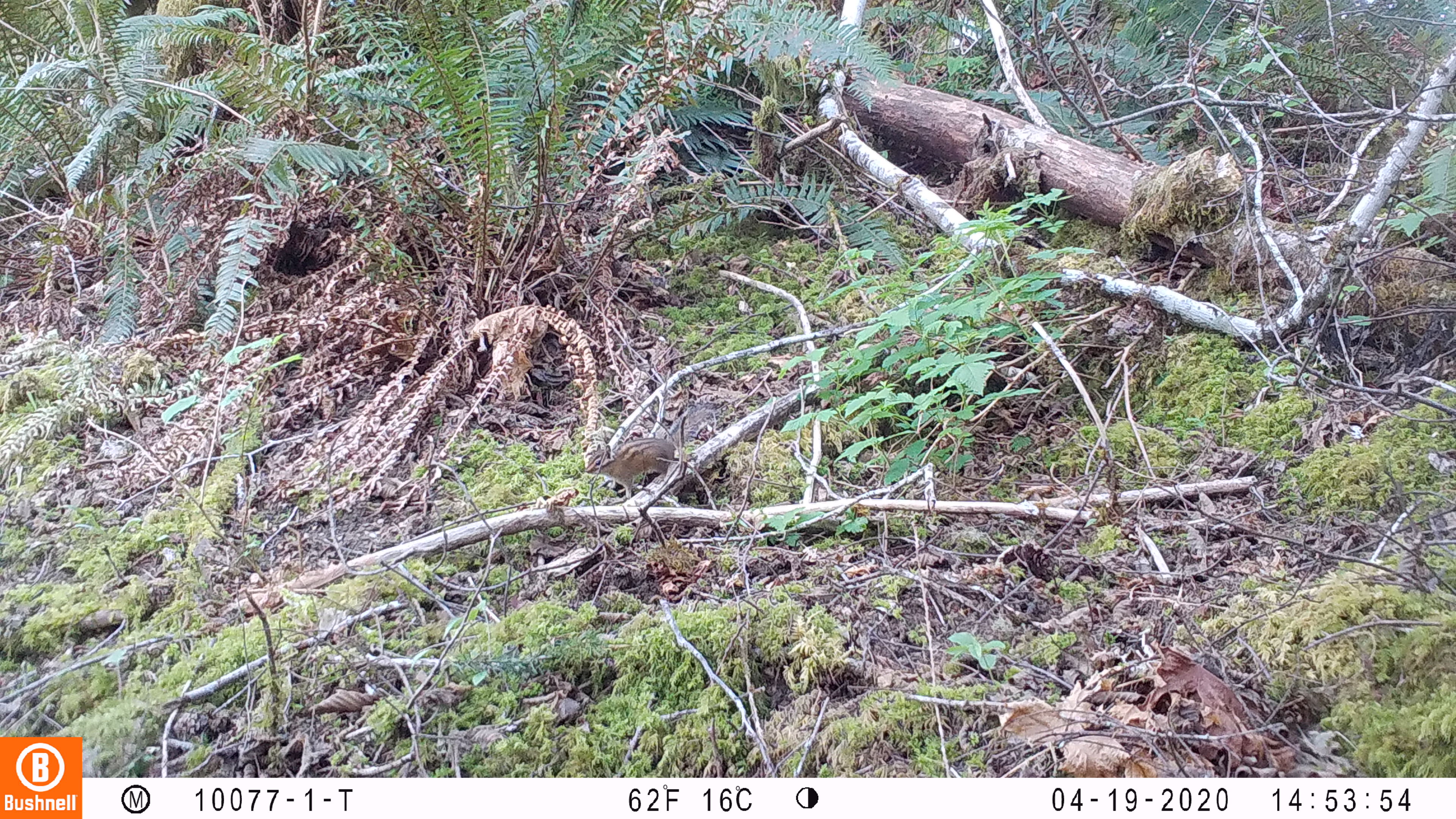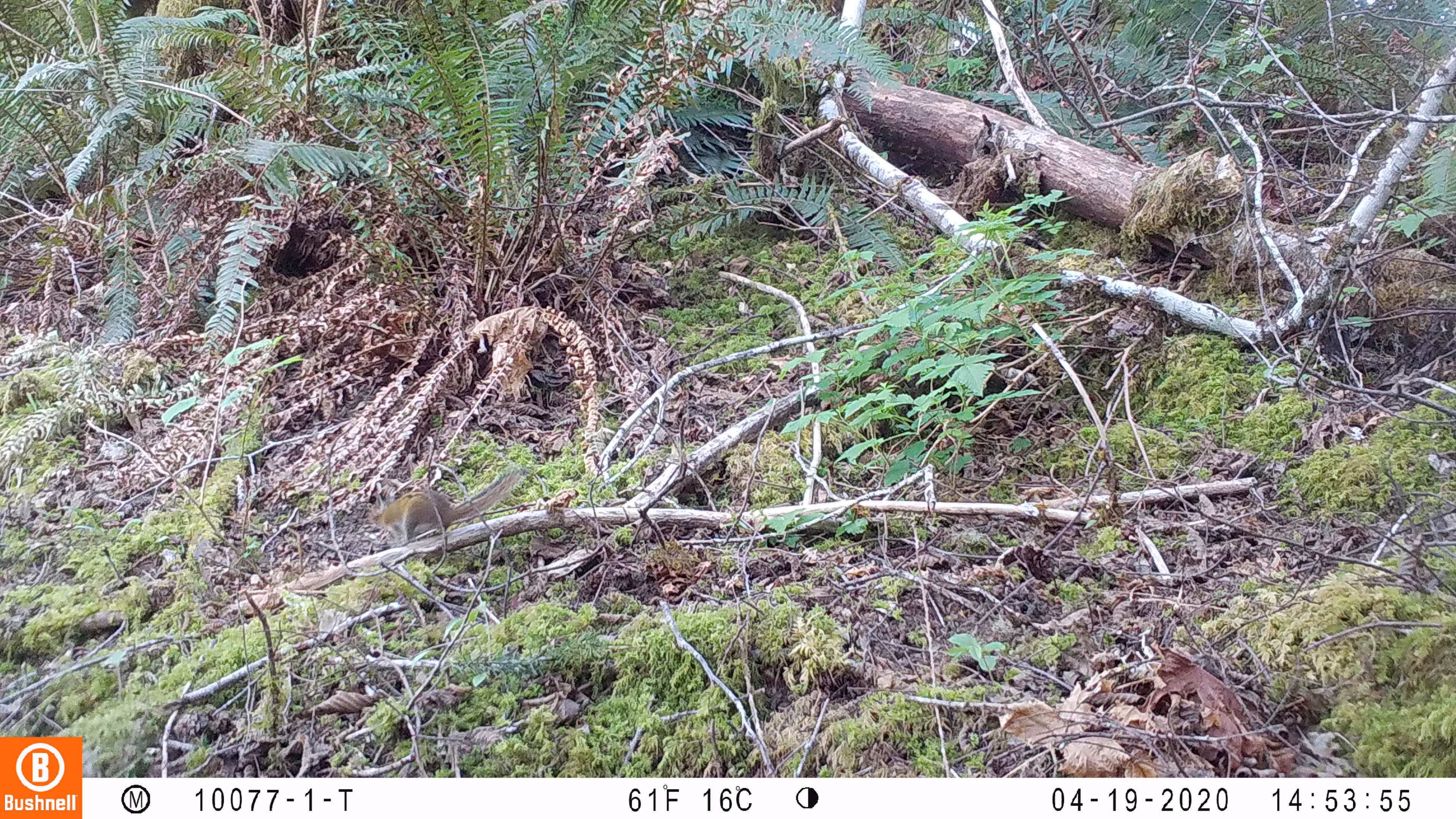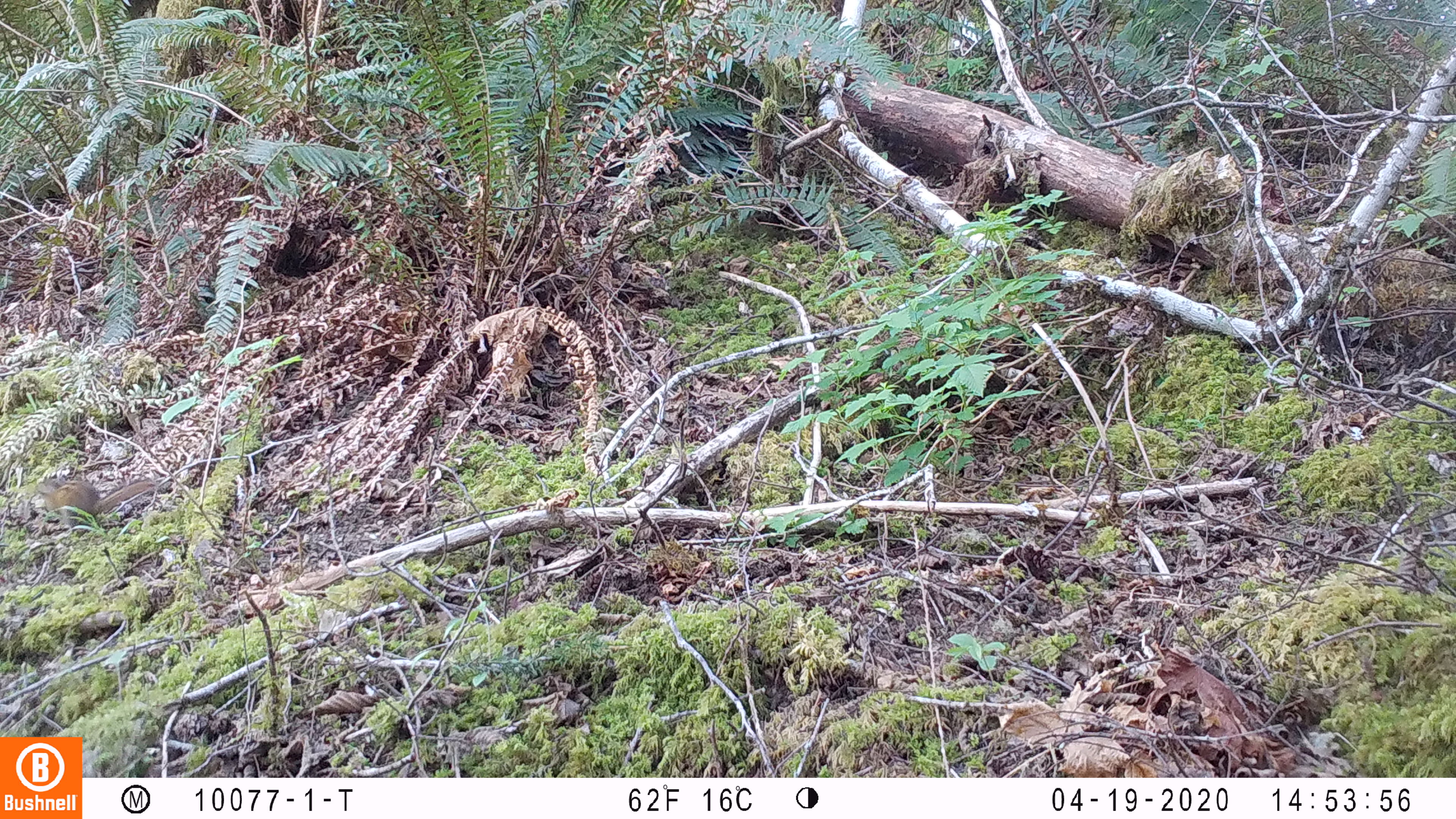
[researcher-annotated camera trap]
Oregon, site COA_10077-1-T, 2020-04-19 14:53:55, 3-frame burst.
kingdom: Animalia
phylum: Chordata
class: Mammalia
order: Rodentia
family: Sciuridae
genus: Neotamias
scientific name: Neotamias townsendii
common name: townsend's chipmunk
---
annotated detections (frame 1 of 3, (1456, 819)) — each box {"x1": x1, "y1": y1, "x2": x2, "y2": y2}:
townsend's chipmunk: {"x1": 581, "y1": 399, "x2": 721, "y2": 498}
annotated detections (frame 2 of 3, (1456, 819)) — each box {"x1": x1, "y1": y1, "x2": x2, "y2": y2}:
townsend's chipmunk: {"x1": 364, "y1": 462, "x2": 526, "y2": 546}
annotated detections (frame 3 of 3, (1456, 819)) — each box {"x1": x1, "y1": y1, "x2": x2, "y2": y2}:
townsend's chipmunk: {"x1": 31, "y1": 474, "x2": 158, "y2": 526}